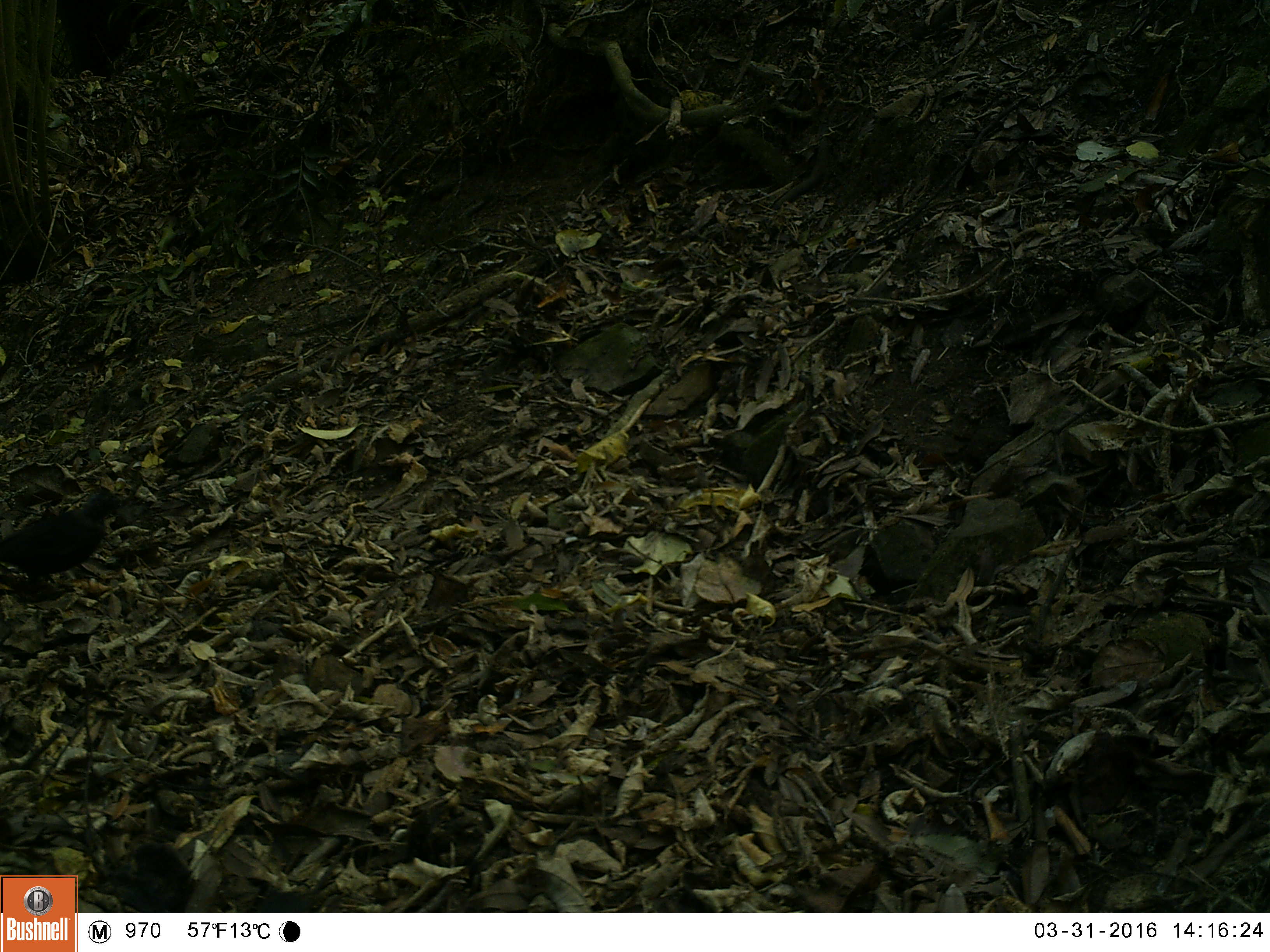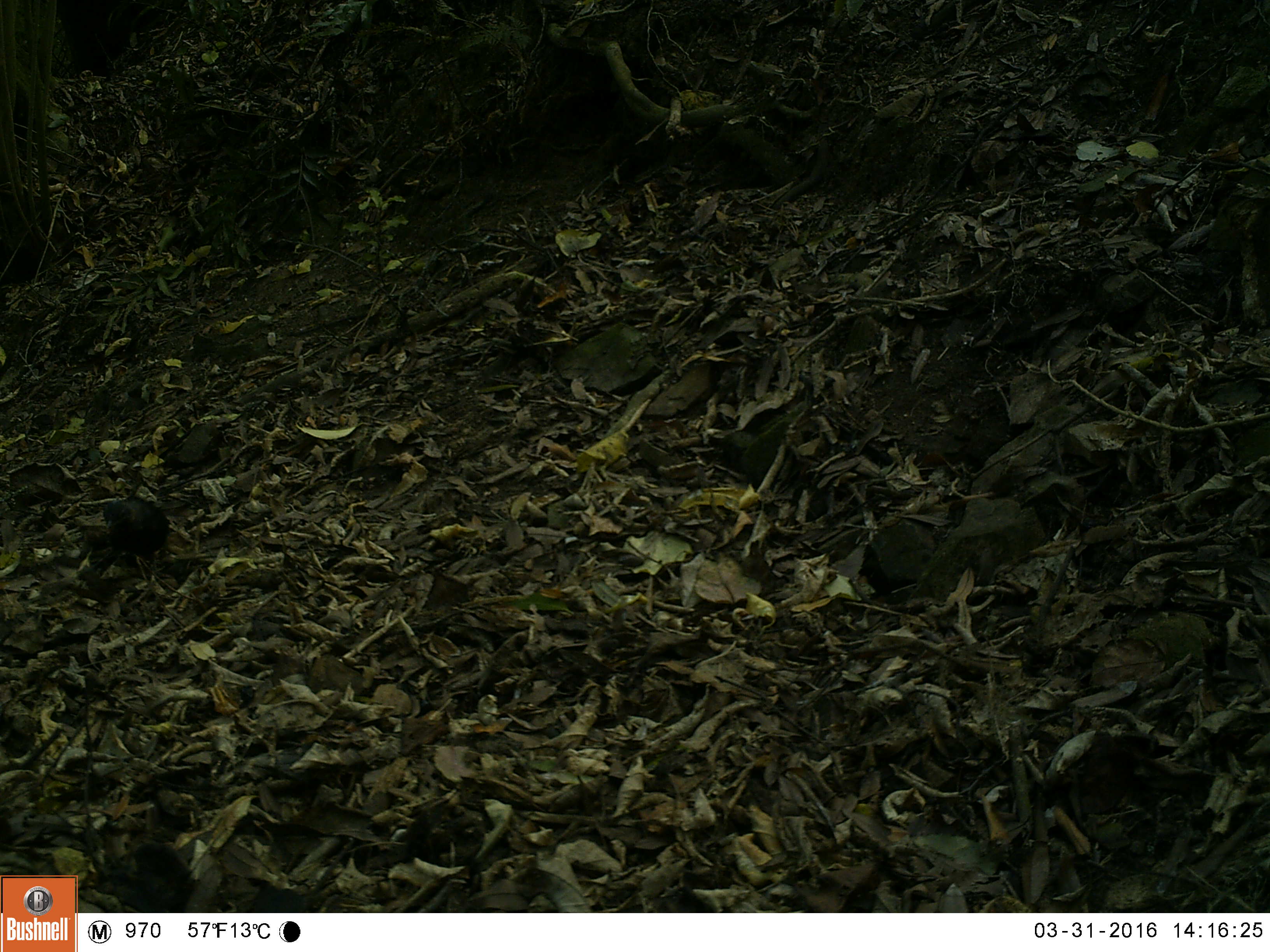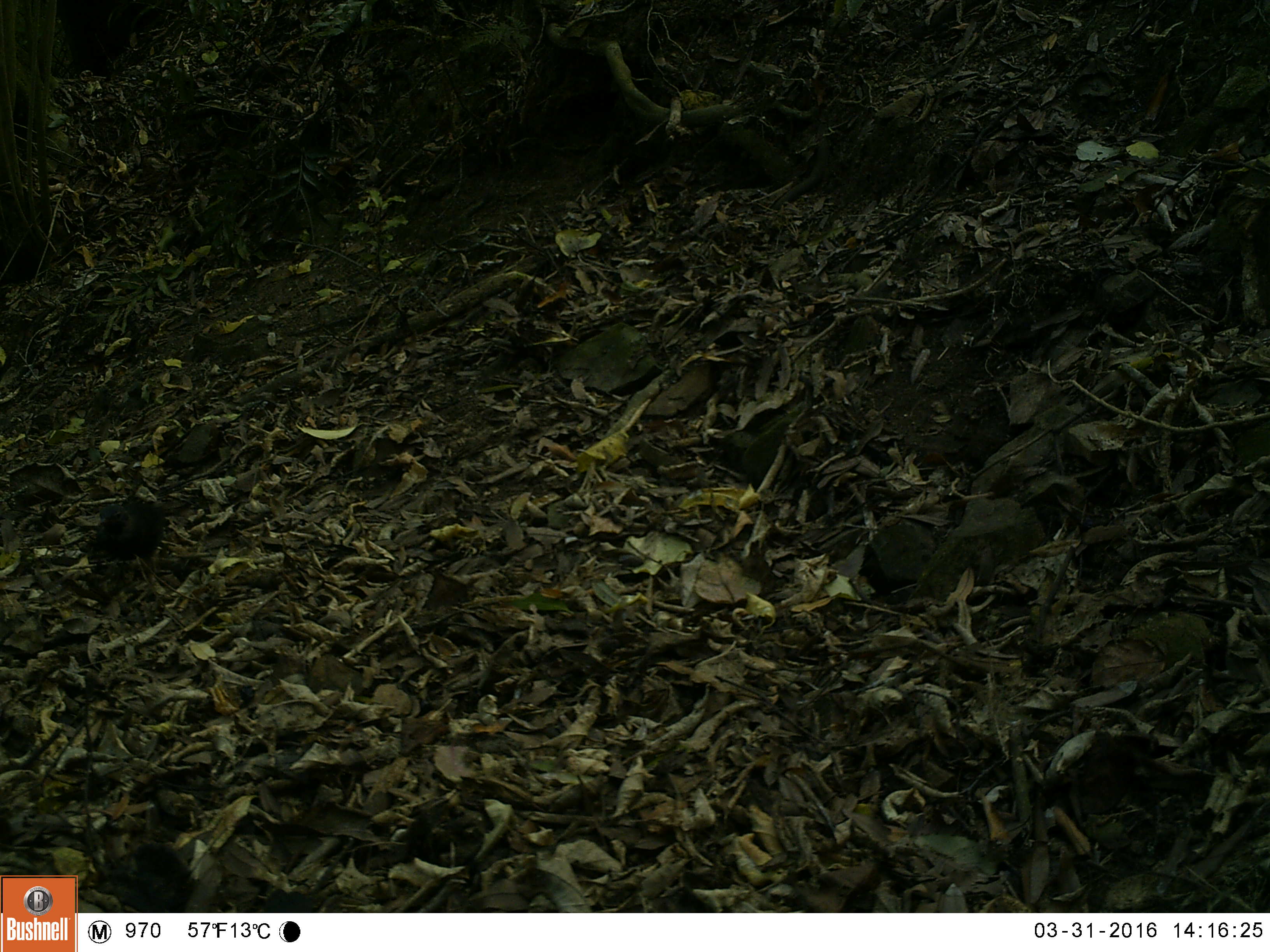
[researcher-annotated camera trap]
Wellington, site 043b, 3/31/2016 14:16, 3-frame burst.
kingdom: Animalia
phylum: Chordata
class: Aves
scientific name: Aves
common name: bird